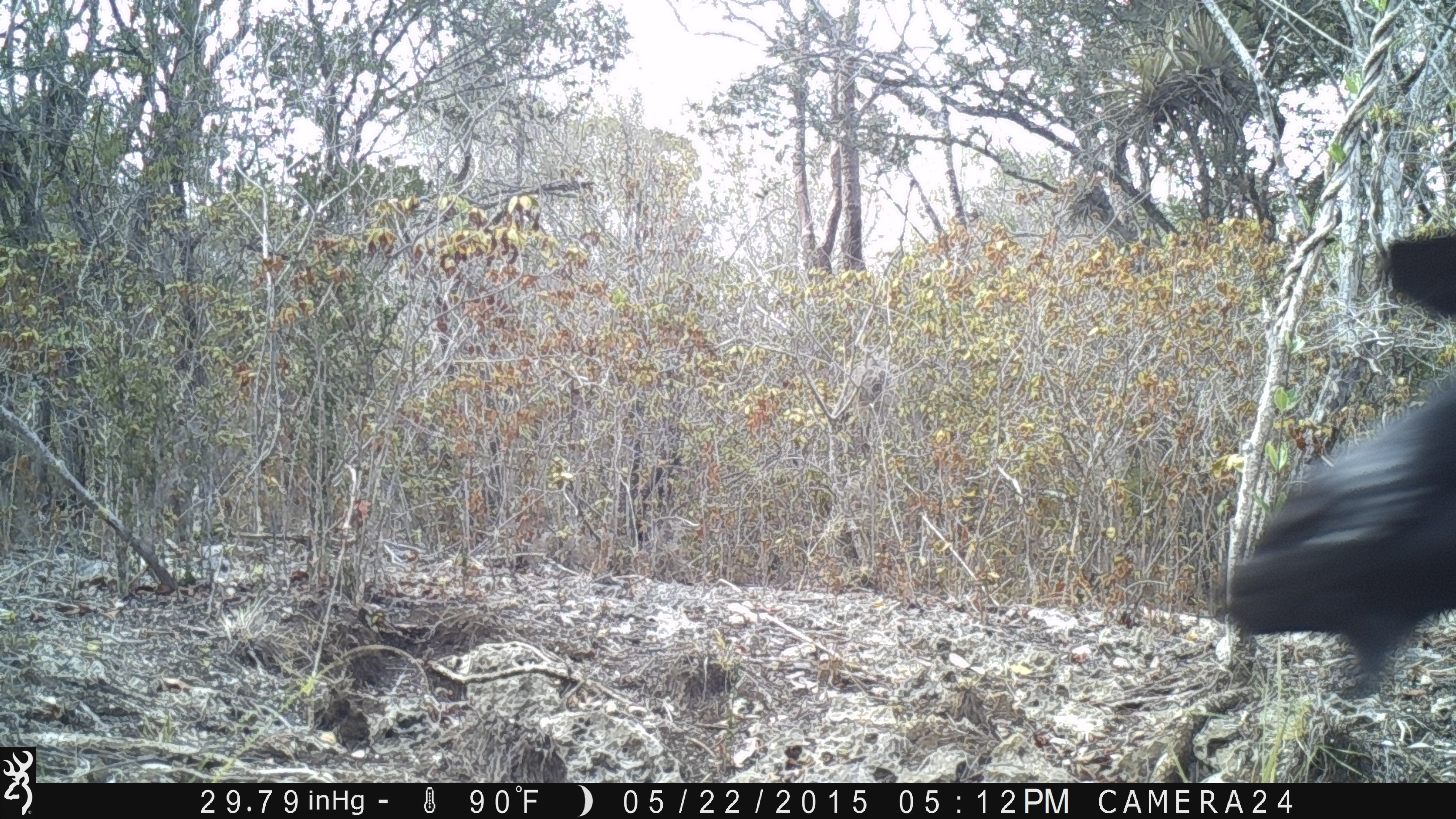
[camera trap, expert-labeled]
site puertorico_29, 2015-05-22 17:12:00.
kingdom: Animalia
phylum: Chordata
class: Mammalia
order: Artiodactyla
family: Suidae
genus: Sus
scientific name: Sus scrofa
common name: pig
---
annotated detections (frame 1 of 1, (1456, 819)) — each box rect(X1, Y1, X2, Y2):
pig: rect(1212, 228, 1456, 719)